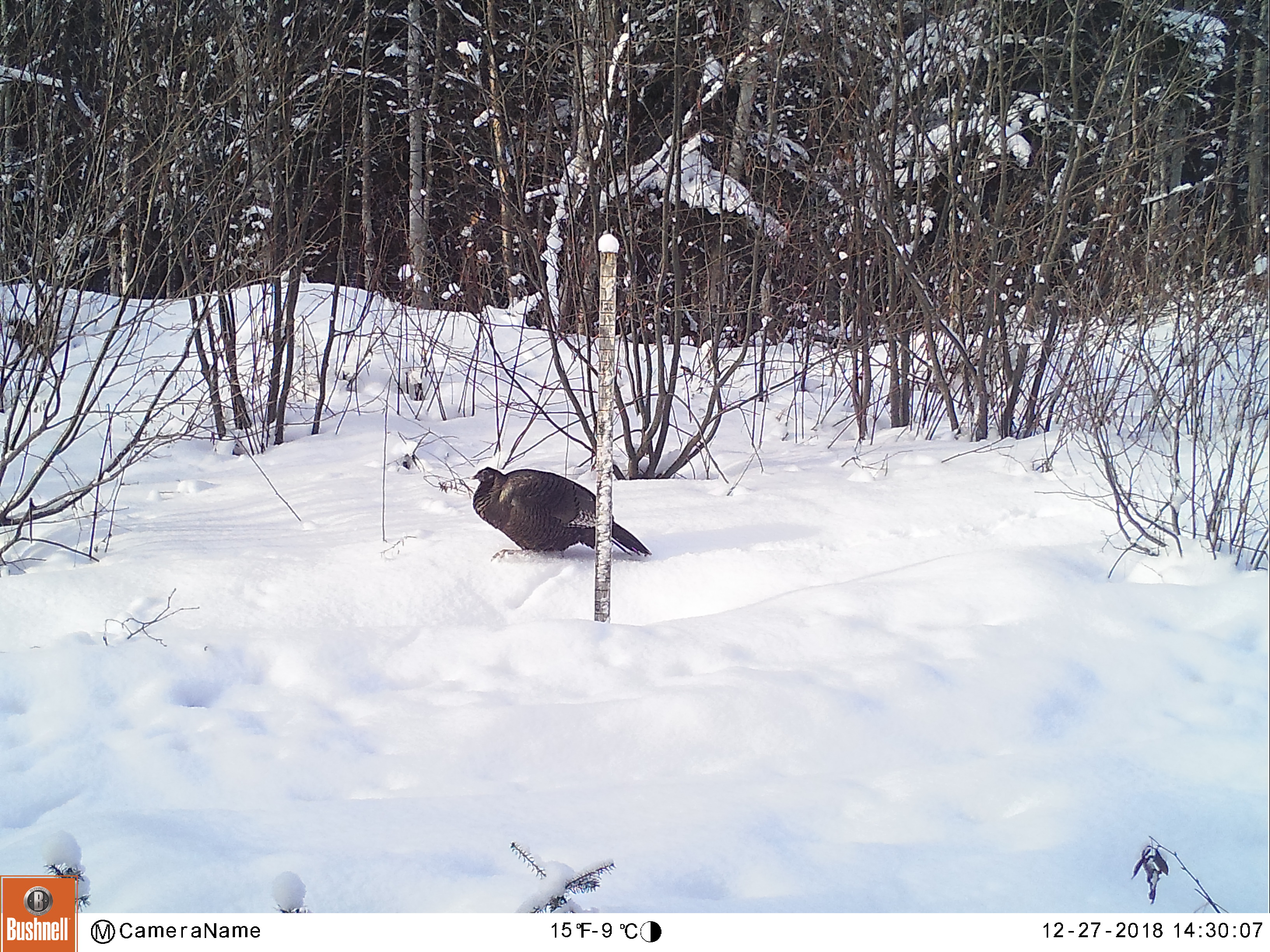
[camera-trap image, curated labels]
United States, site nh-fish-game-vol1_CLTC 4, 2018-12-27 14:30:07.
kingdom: Animalia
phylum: Chordata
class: Aves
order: Galliformes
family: Phasianidae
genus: Meleagris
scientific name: Meleagris gallopavo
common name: wild turkey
Wild turkey (Meleagris gallopavo).